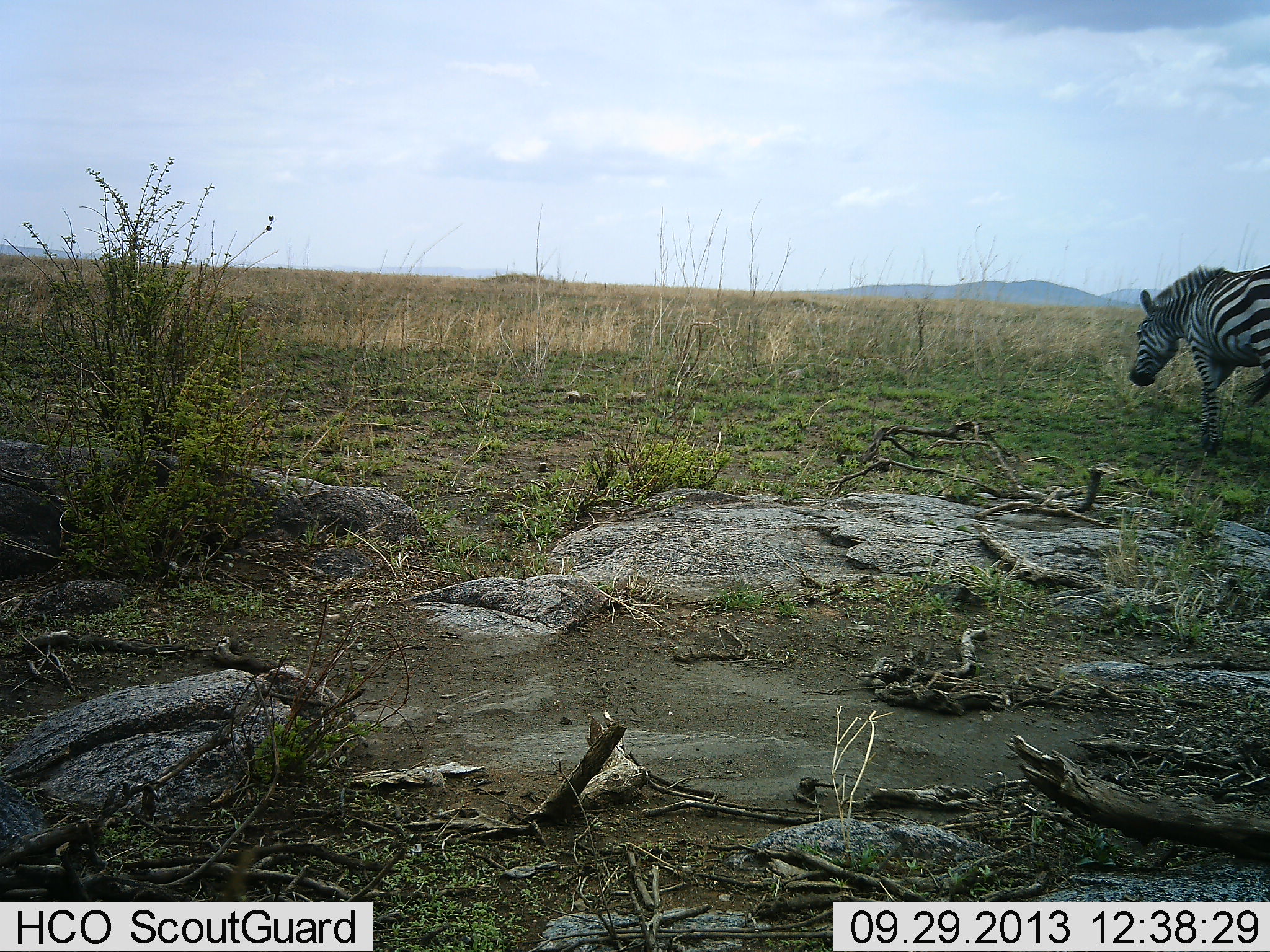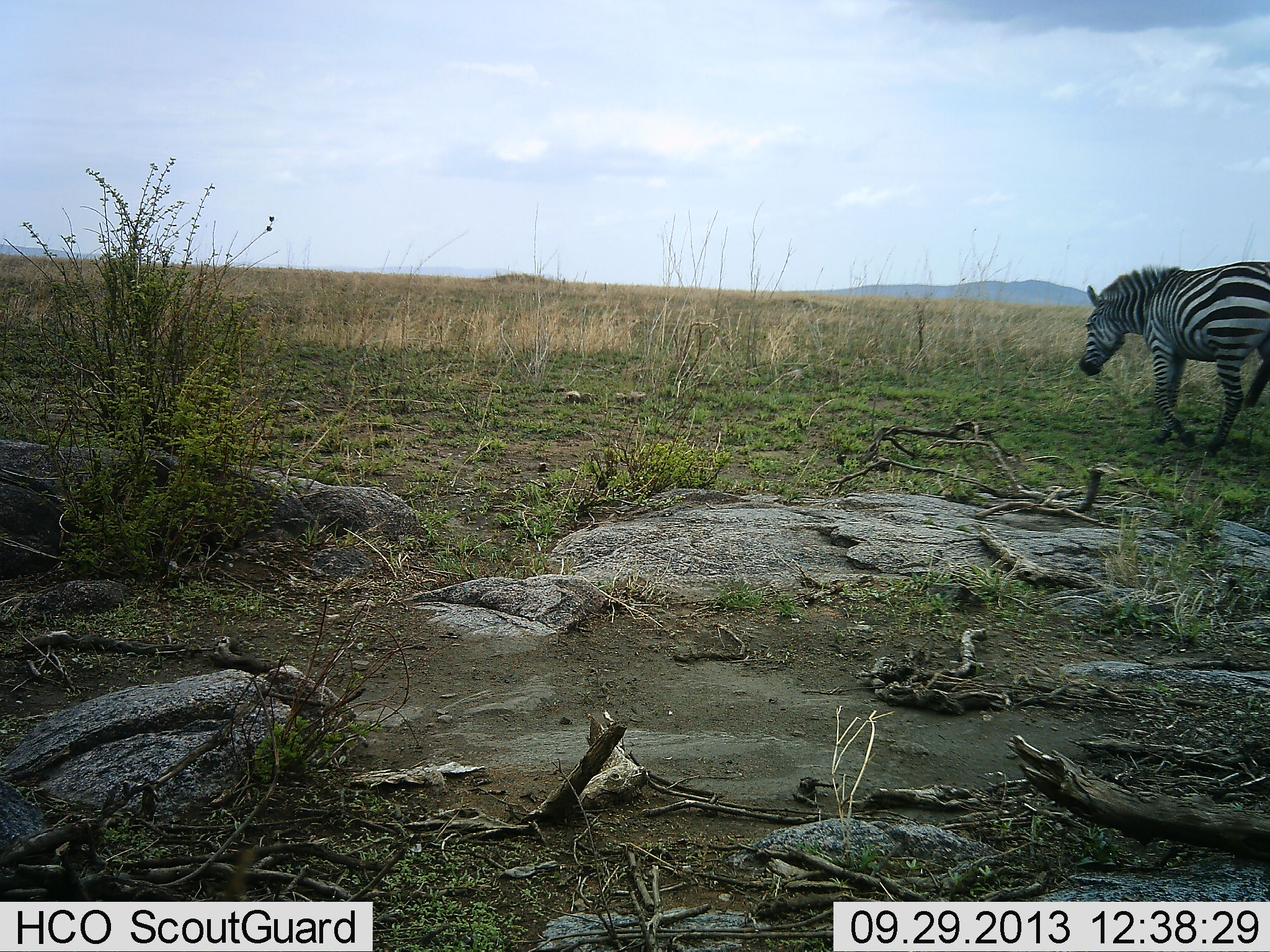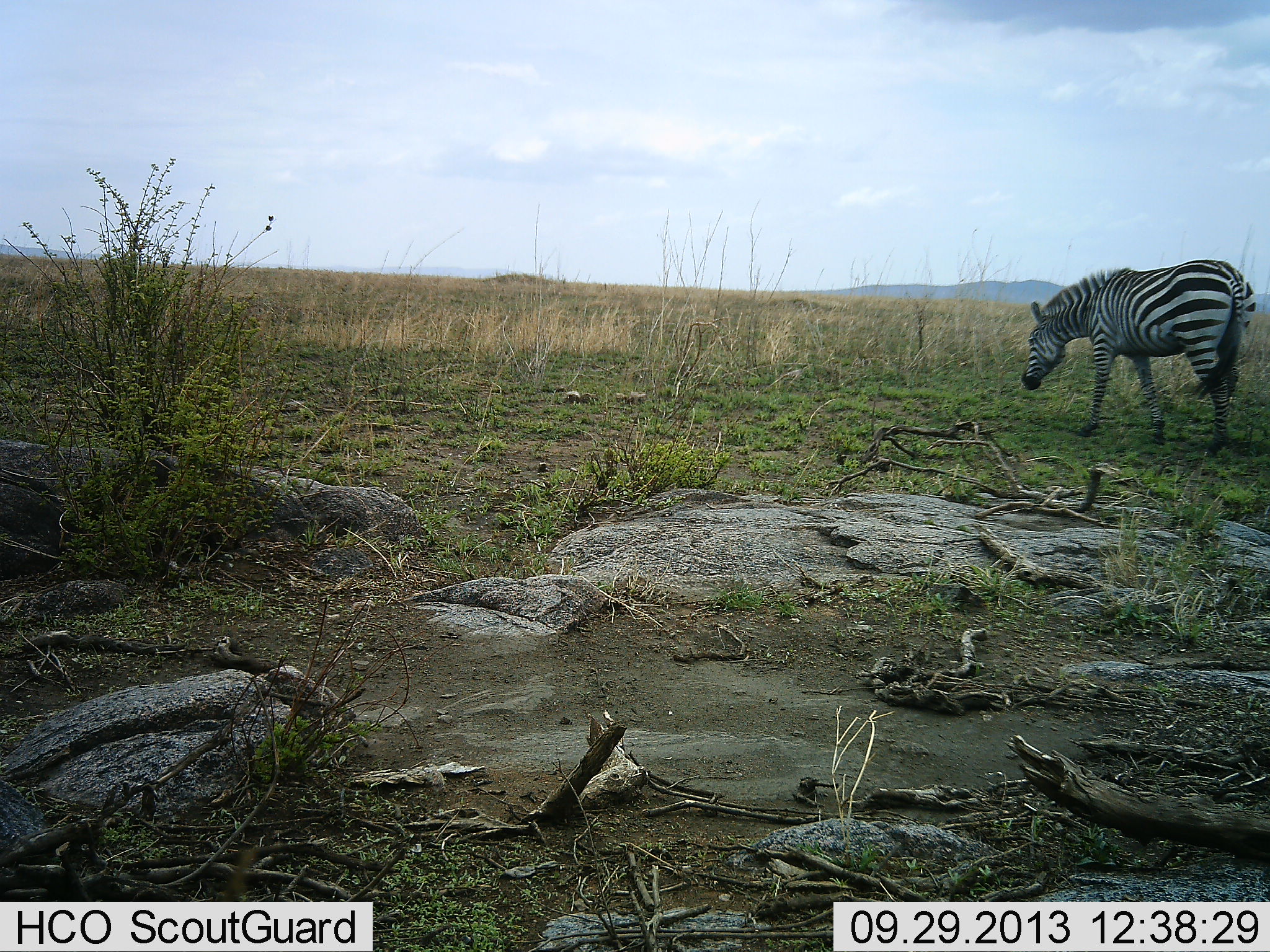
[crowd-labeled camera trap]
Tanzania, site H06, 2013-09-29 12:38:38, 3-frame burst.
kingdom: Animalia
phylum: Chordata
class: Mammalia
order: Perissodactyla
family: Equidae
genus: Equus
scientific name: Equus quagga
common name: plains zebra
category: zebra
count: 1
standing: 20%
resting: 0%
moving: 80%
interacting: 0%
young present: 0%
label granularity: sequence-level